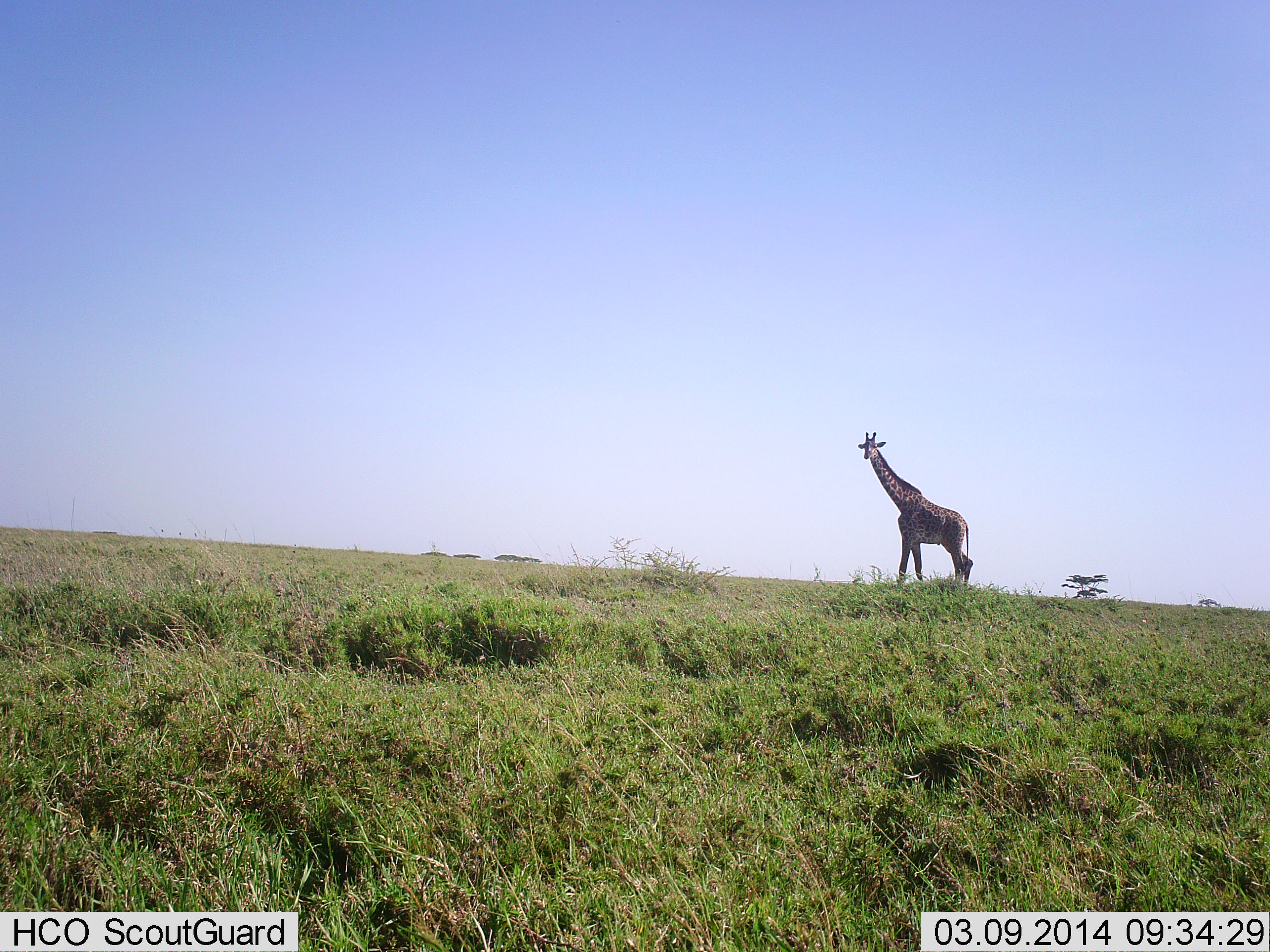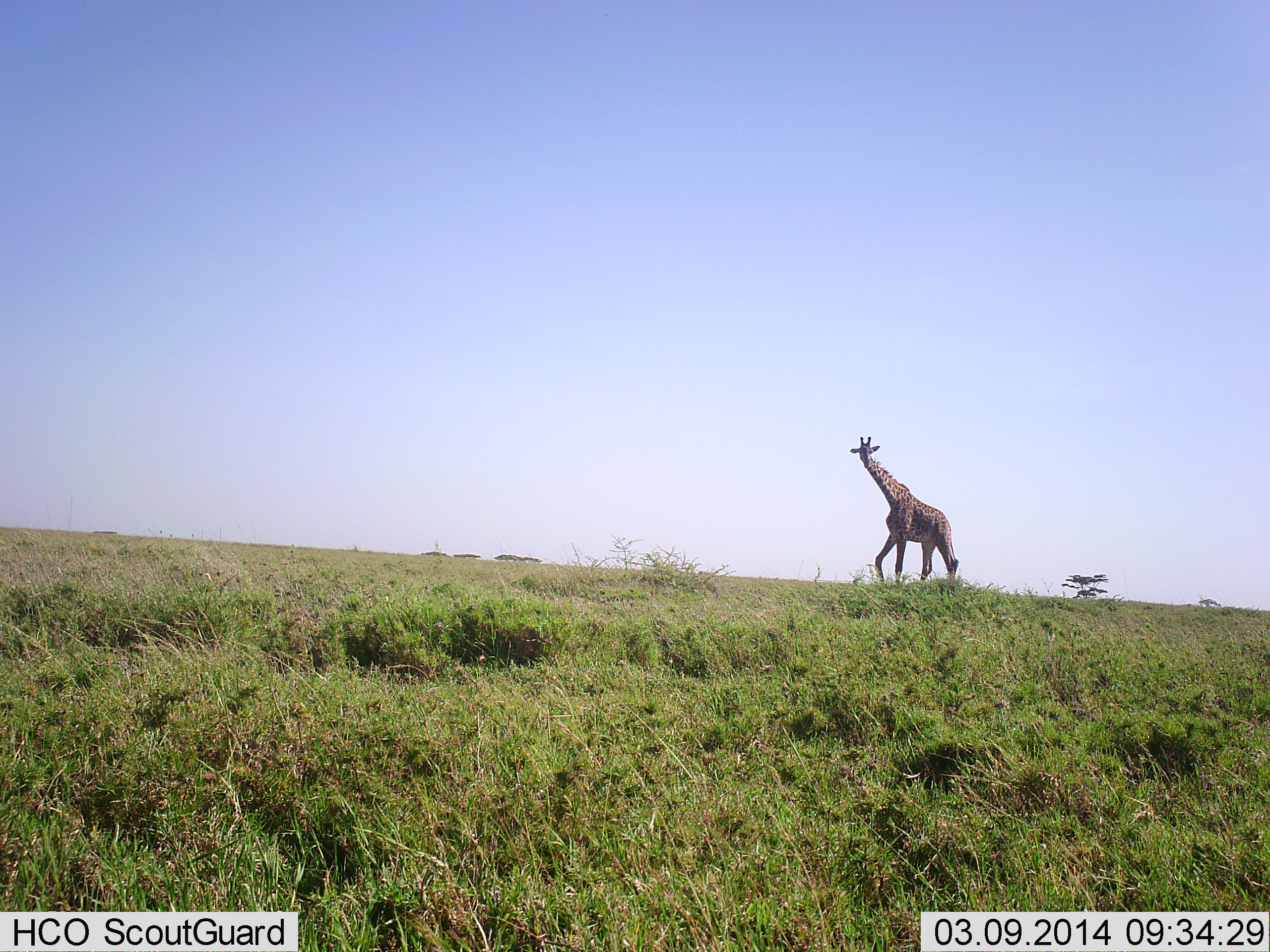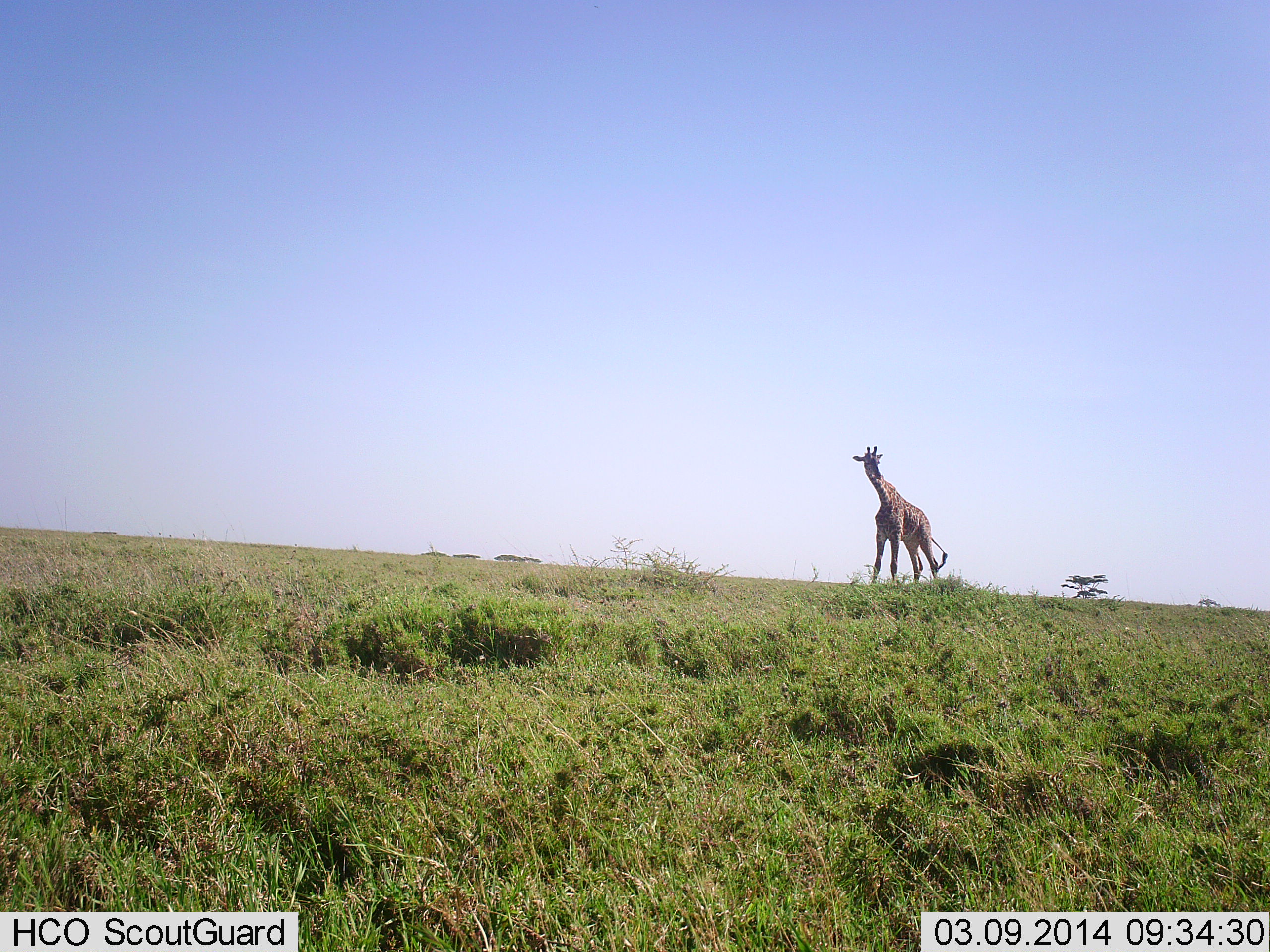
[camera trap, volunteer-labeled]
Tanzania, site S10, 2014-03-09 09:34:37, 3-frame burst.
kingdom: Animalia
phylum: Chordata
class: Mammalia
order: Artiodactyla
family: Giraffidae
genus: Giraffa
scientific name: Giraffa camelopardalis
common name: giraffe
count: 1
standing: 20%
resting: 0%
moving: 90%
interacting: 0%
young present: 0%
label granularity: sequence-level